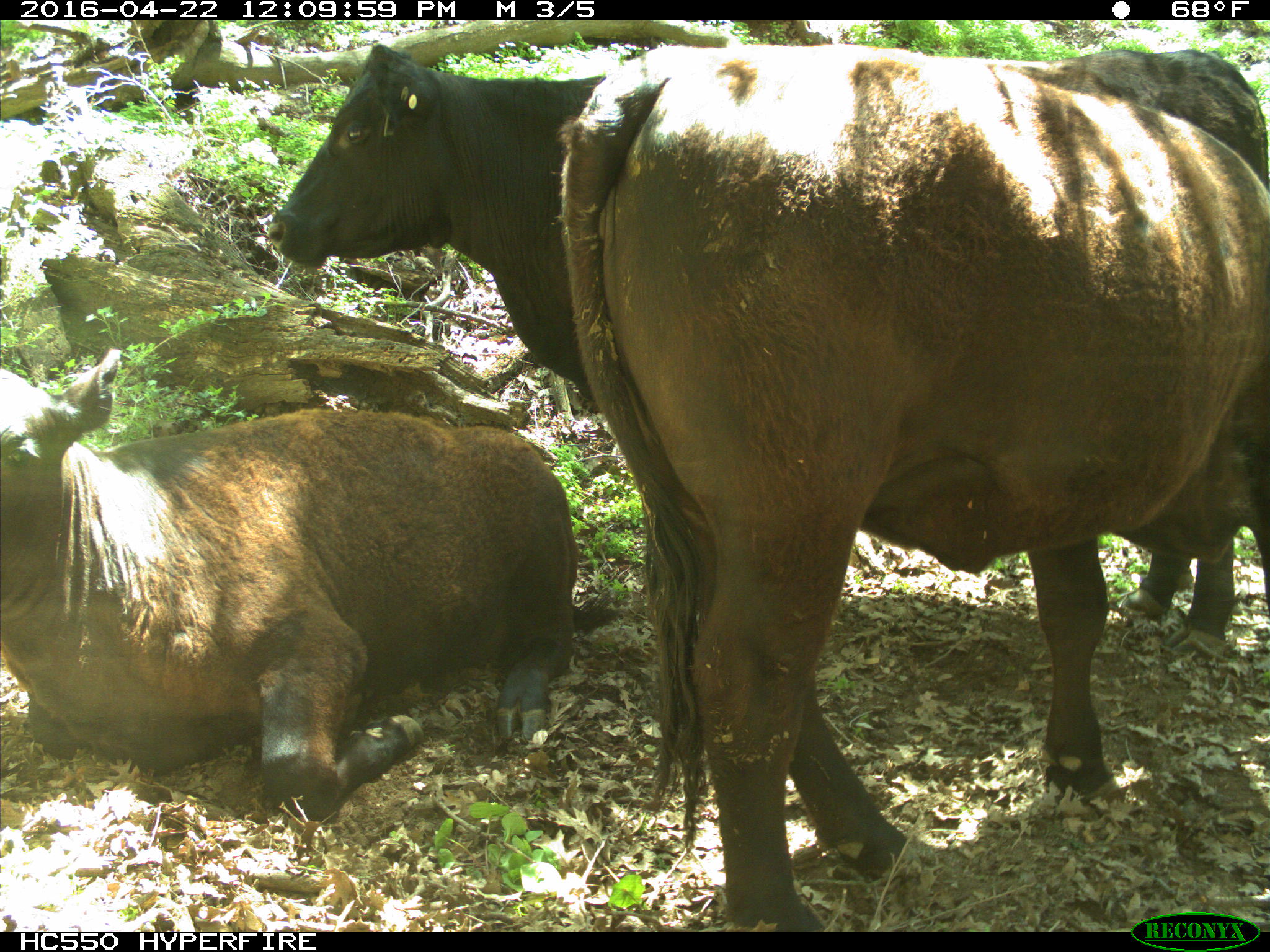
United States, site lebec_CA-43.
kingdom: Animalia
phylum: Chordata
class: Mammalia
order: Artiodactyla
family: Bovidae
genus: Bos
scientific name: Bos taurus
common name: domestic cow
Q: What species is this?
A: Bos taurus (domestic cow).